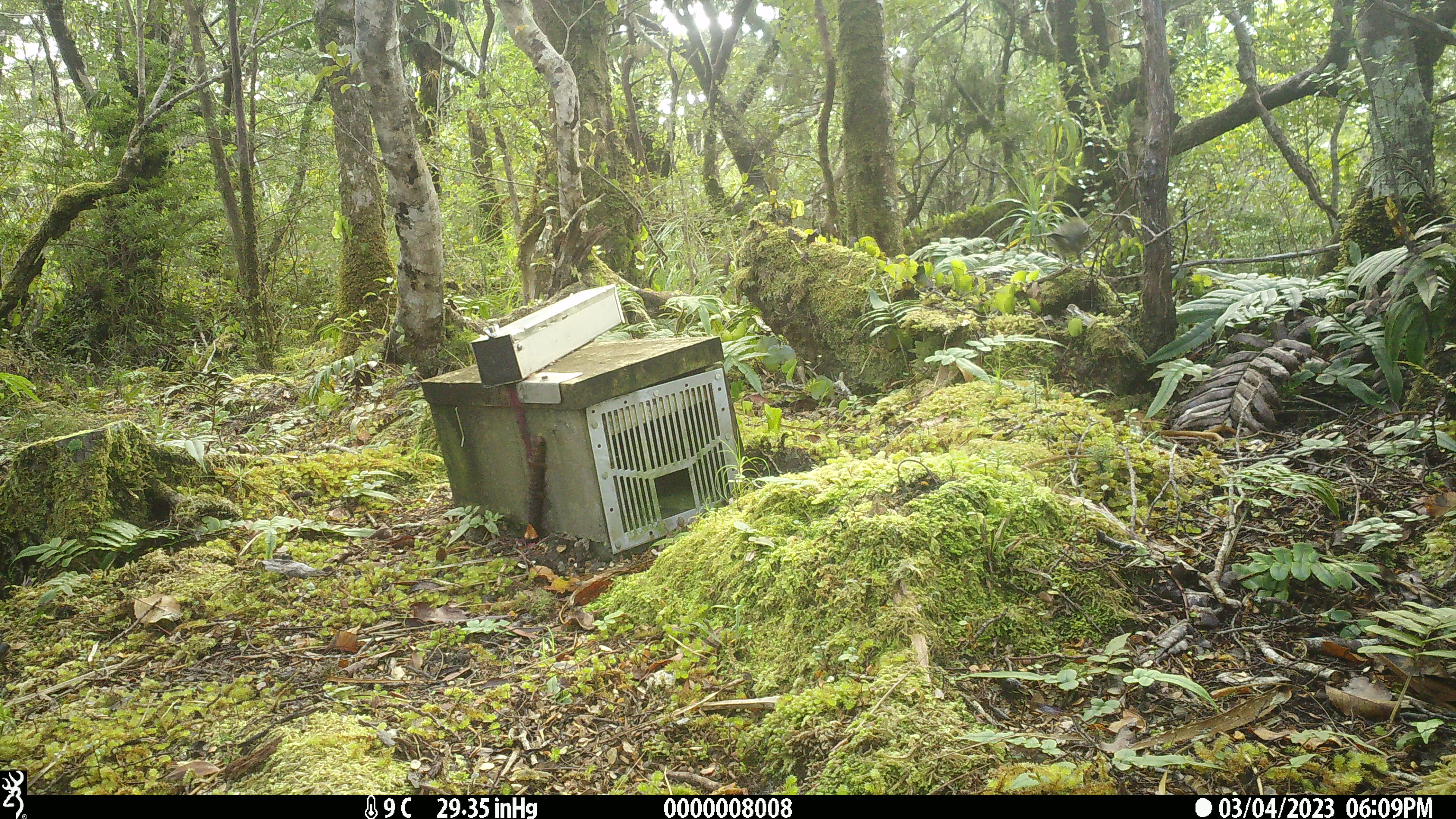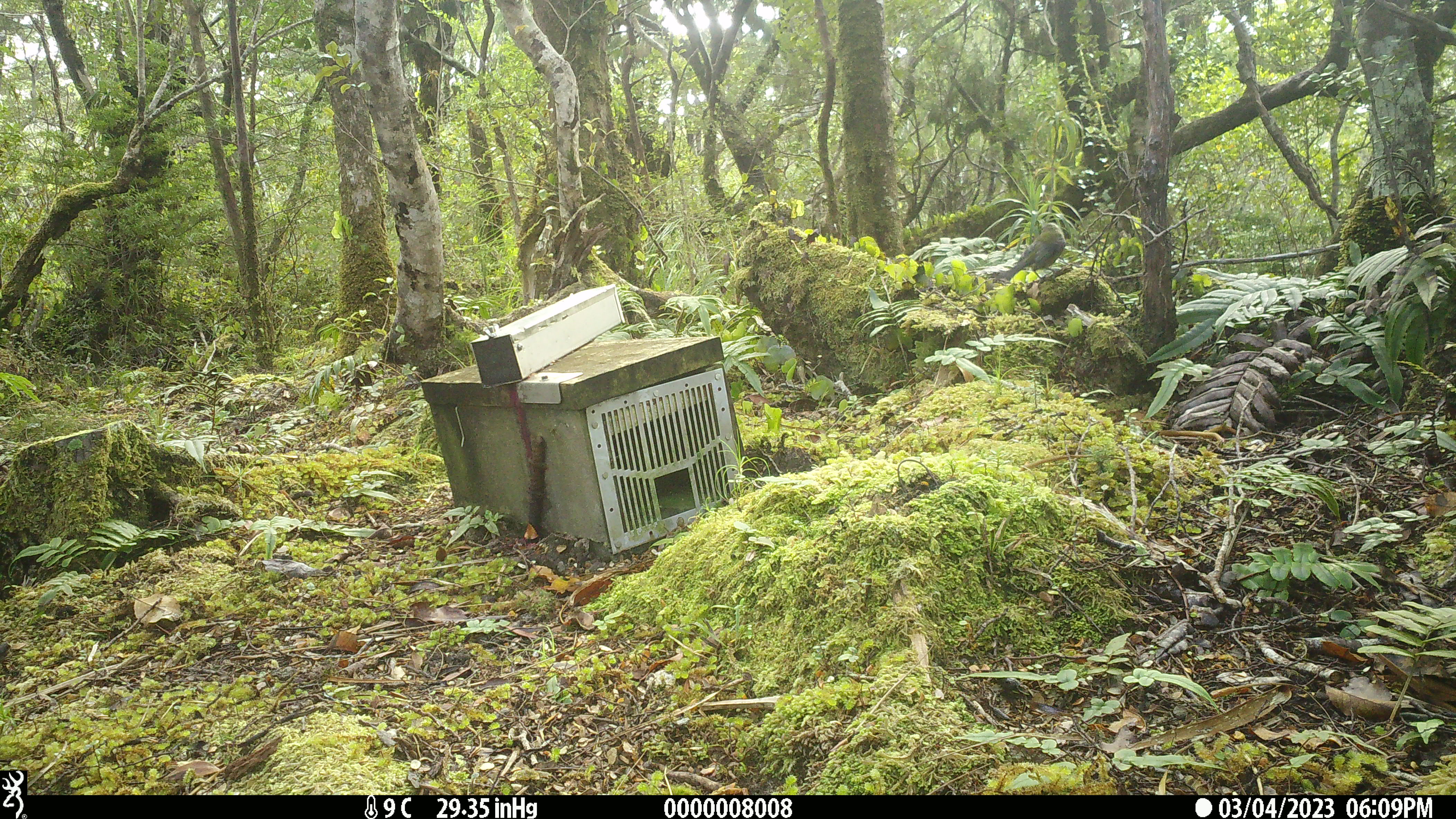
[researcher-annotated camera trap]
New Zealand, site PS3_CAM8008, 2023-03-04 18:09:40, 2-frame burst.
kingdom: Animalia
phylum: Chordata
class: Aves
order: Passeriformes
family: Meliphagidae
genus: Anthornis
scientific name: Anthornis melanura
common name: new zealand bellbird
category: bellbird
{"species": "bellbird (new zealand bellbird) (Anthornis melanura)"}